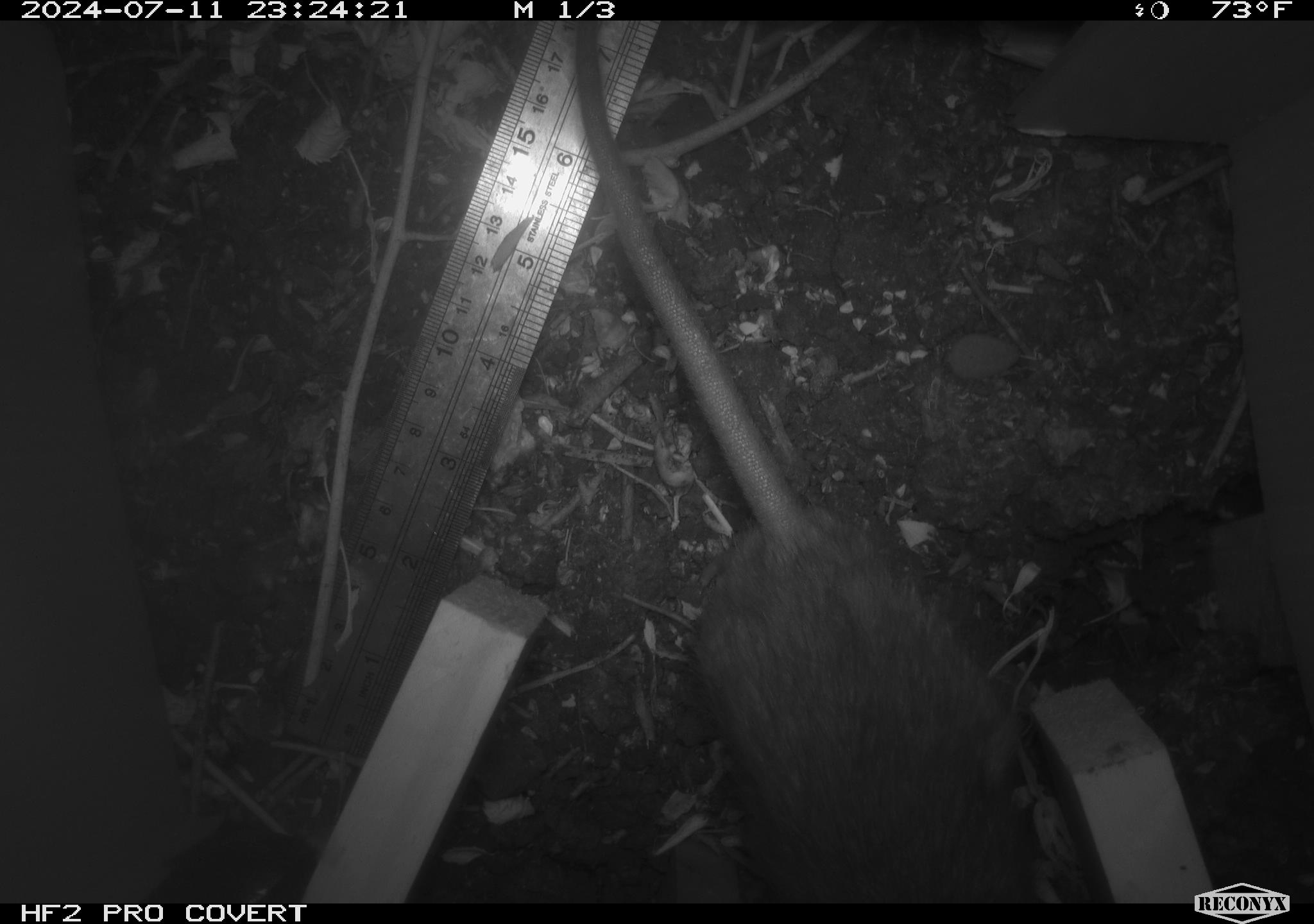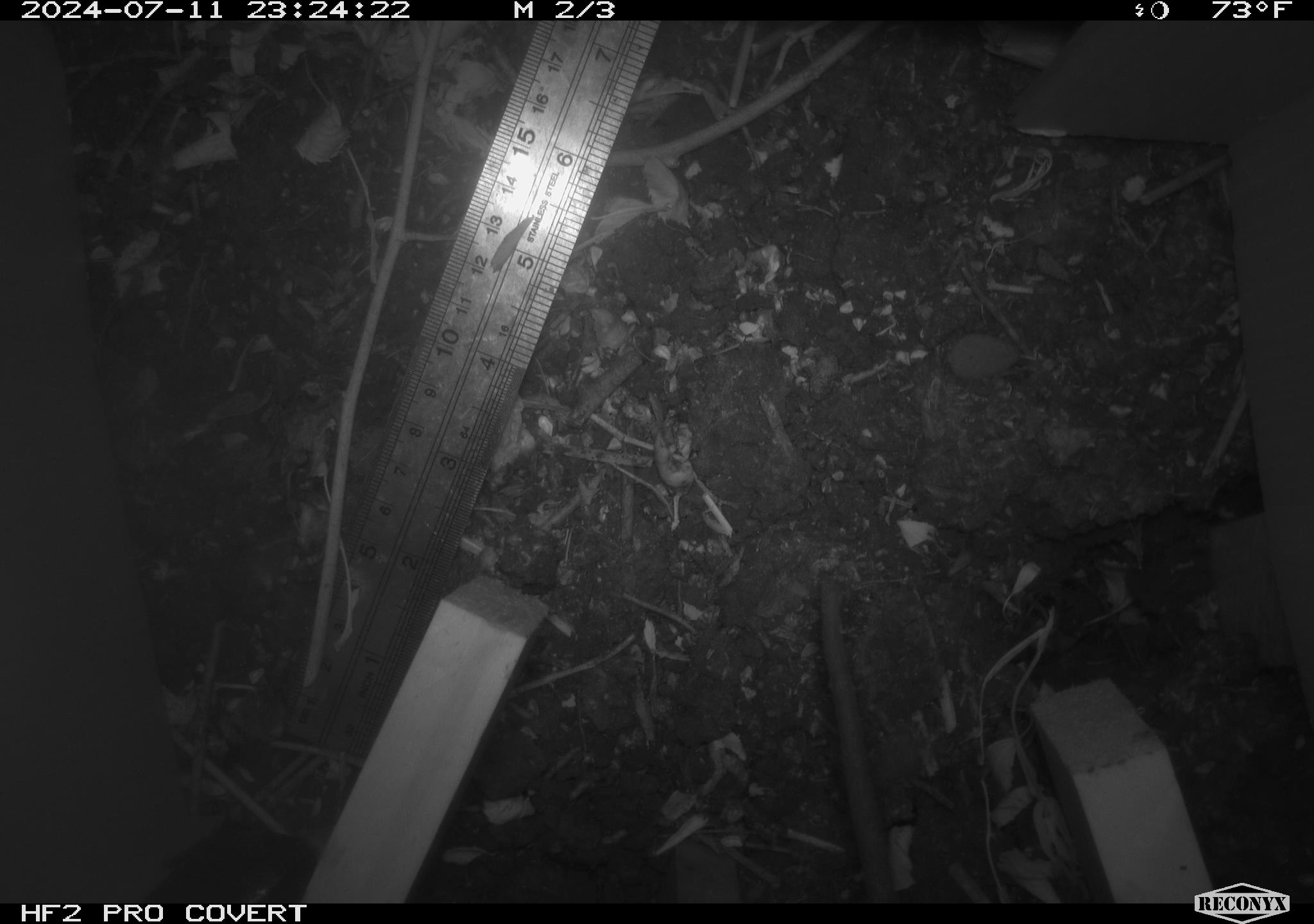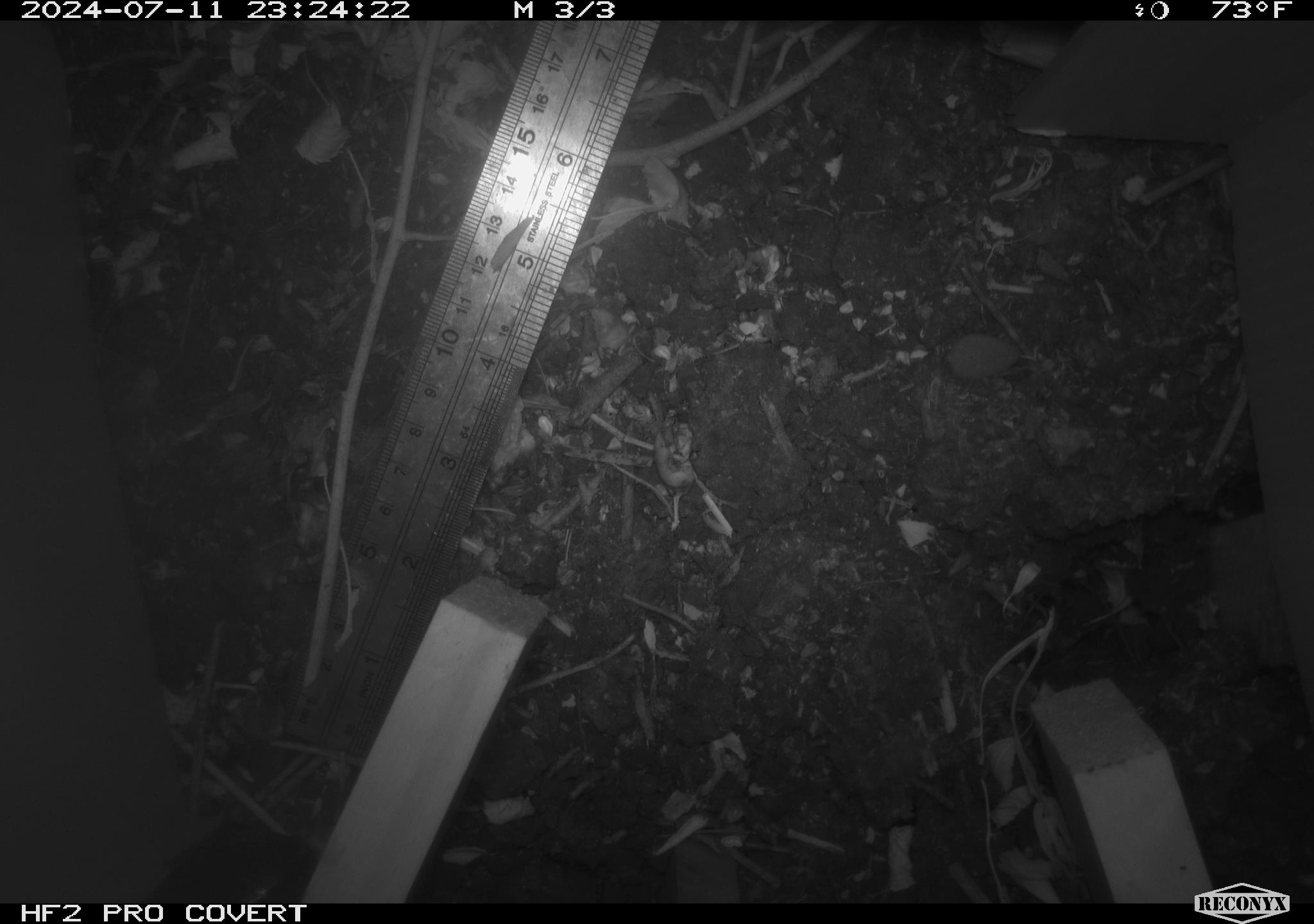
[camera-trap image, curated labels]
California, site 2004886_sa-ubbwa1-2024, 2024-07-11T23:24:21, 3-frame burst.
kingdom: Animalia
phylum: Chordata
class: Mammalia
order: Rodentia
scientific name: Rodentia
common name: mouse species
Mouse species (Rodentia).